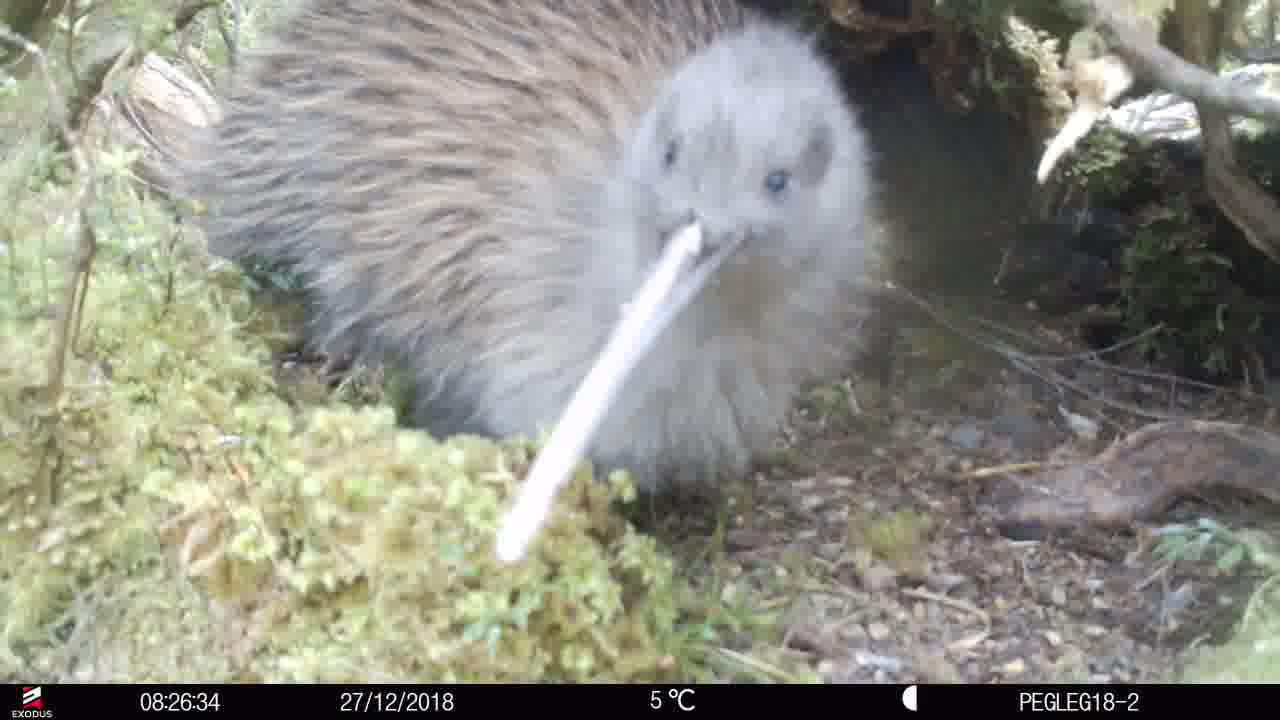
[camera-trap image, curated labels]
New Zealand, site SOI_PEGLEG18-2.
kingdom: Animalia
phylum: Chordata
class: Aves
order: Apterygiformes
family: Apterygidae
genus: Apteryx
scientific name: Apteryx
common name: kiwi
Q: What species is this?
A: Kiwi (Apteryx).